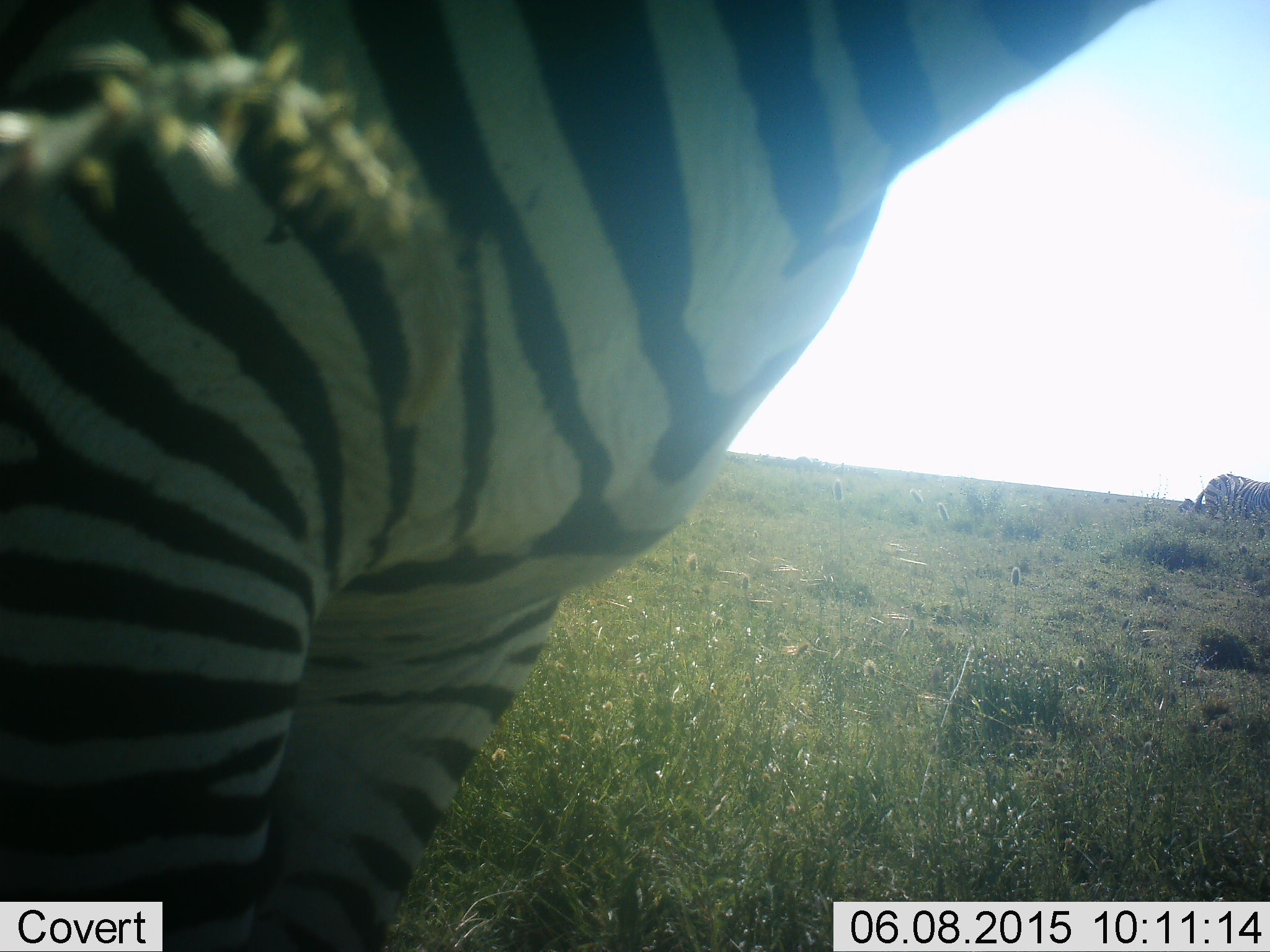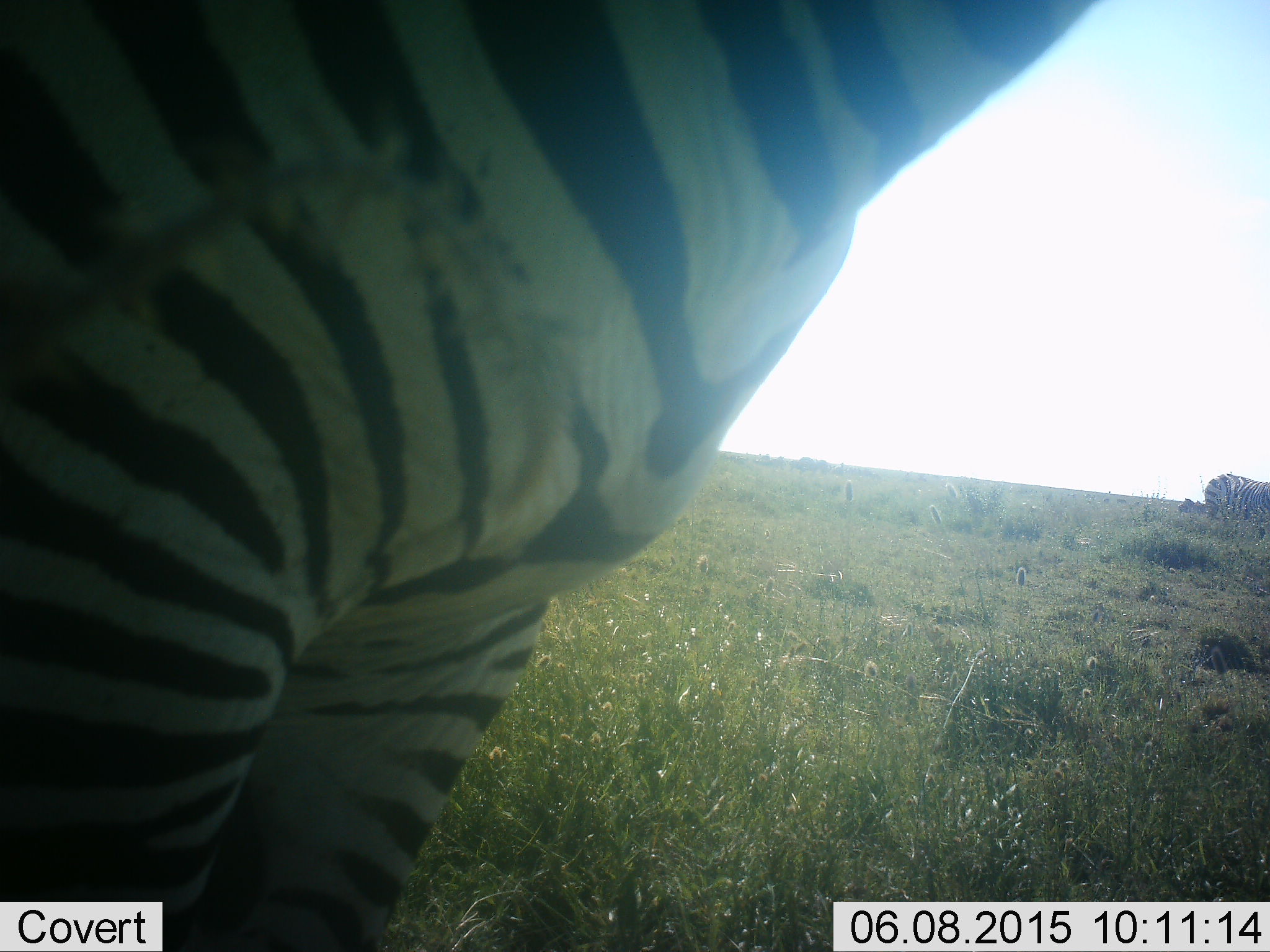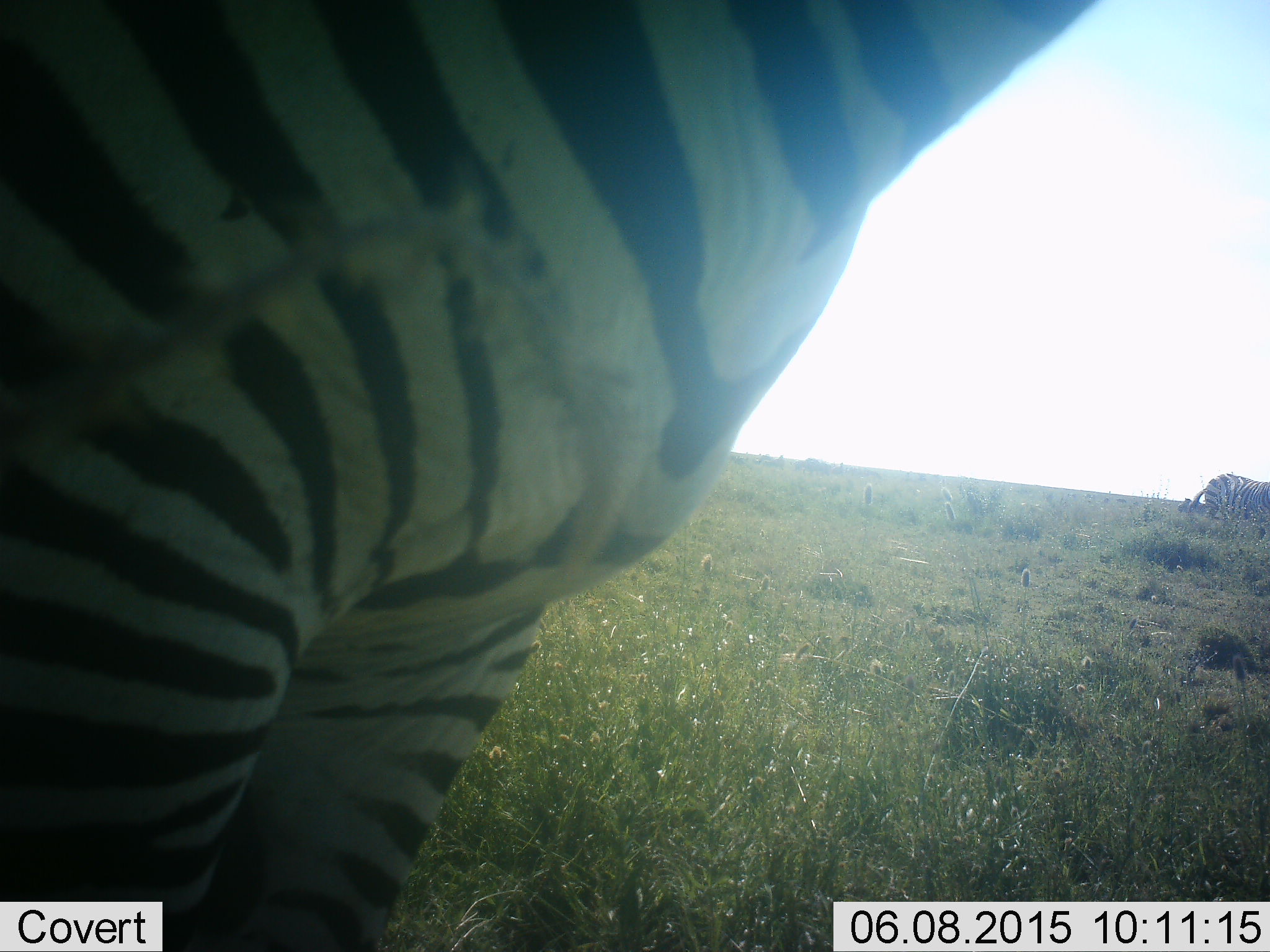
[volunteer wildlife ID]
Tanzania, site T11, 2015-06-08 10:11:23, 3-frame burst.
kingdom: Animalia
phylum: Chordata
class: Mammalia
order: Perissodactyla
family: Equidae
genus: Equus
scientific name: Equus quagga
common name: plains zebra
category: zebra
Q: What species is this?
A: Zebra (plains zebra) (Equus quagga).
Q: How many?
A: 2.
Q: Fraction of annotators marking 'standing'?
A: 91%.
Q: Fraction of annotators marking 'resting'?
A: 0%.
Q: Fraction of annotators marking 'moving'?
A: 27%.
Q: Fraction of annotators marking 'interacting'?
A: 0%.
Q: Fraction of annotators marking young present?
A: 0%.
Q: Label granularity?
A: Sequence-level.